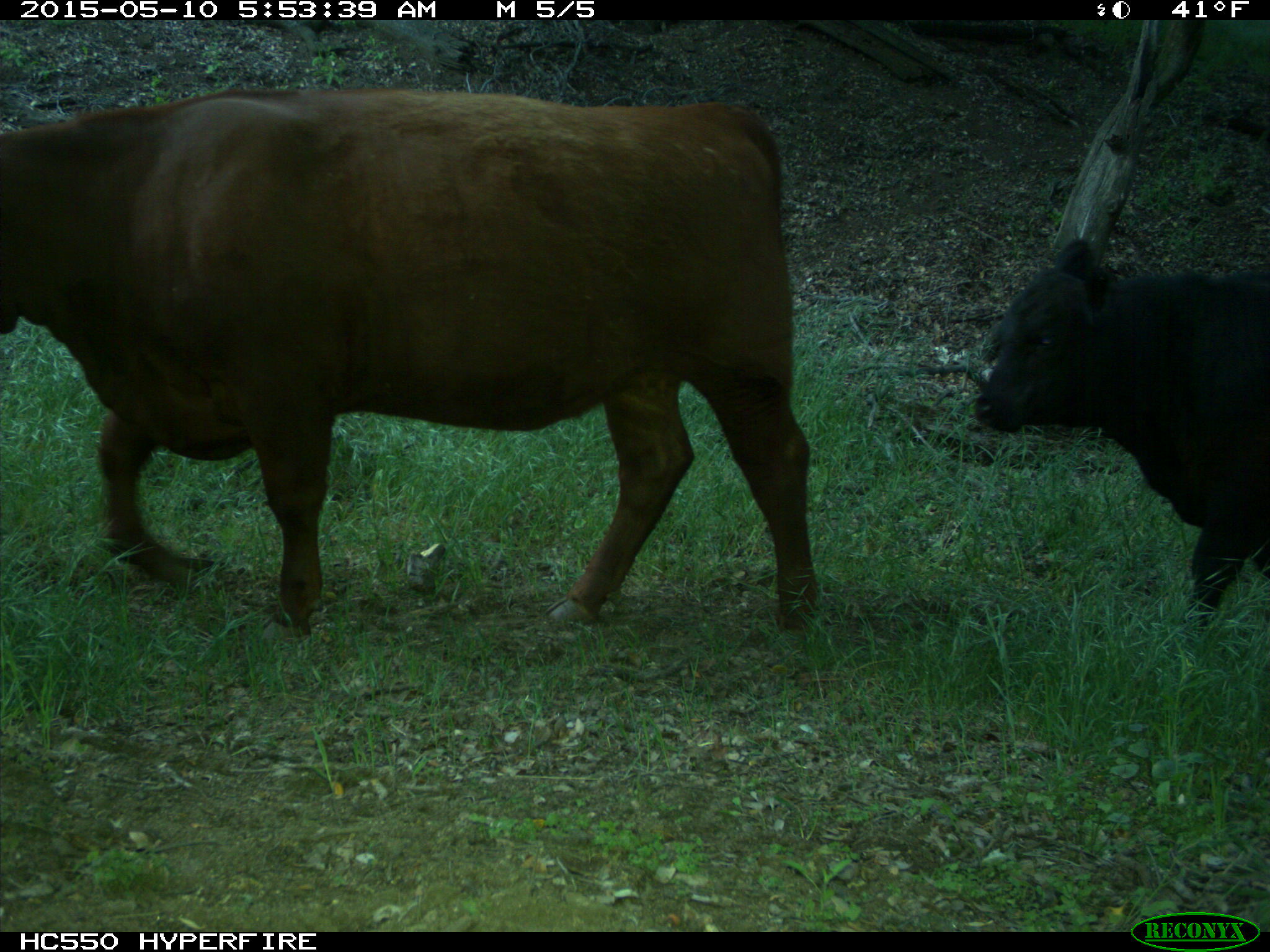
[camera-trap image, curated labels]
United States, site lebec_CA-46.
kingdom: Animalia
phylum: Chordata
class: Mammalia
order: Artiodactyla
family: Bovidae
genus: Bos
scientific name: Bos taurus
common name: domestic cow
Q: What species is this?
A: Bos taurus (domestic cow).